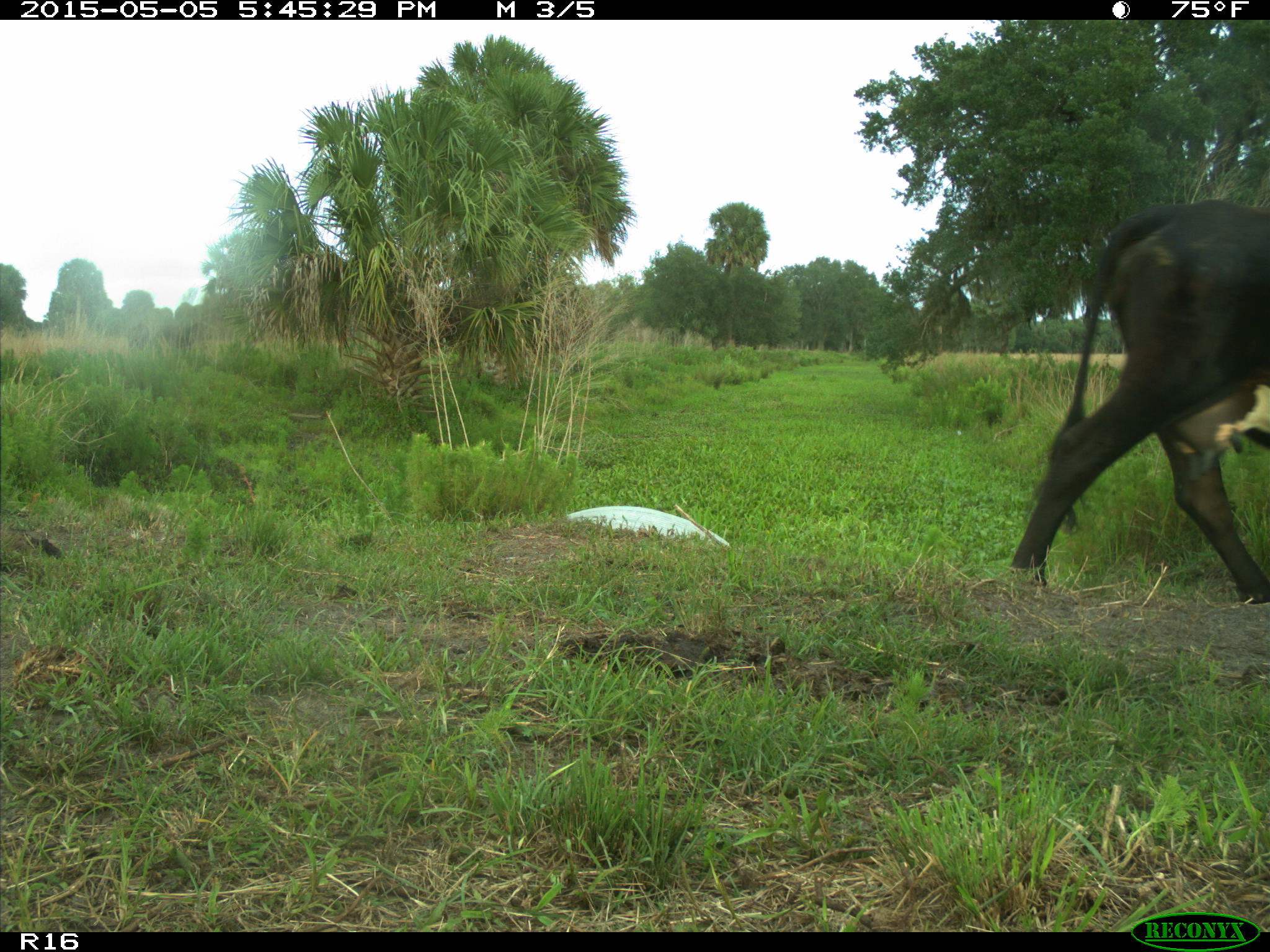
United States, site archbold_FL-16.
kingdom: Animalia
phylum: Chordata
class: Mammalia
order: Artiodactyla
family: Bovidae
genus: Bos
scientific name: Bos taurus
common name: domestic cow